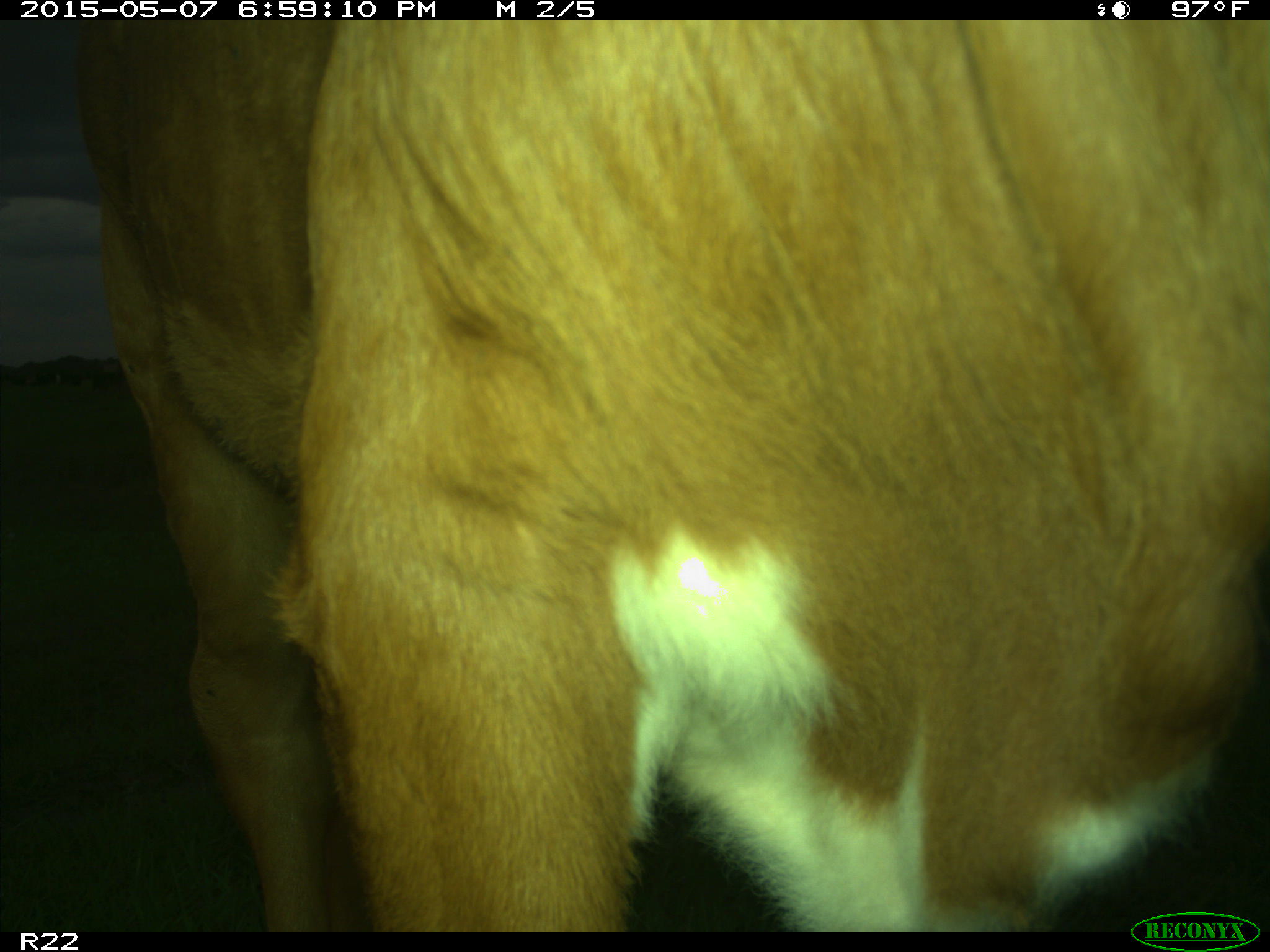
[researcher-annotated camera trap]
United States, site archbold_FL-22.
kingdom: Animalia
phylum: Chordata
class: Mammalia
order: Artiodactyla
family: Bovidae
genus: Bos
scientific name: Bos taurus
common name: domestic cow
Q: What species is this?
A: Bos taurus (domestic cow).